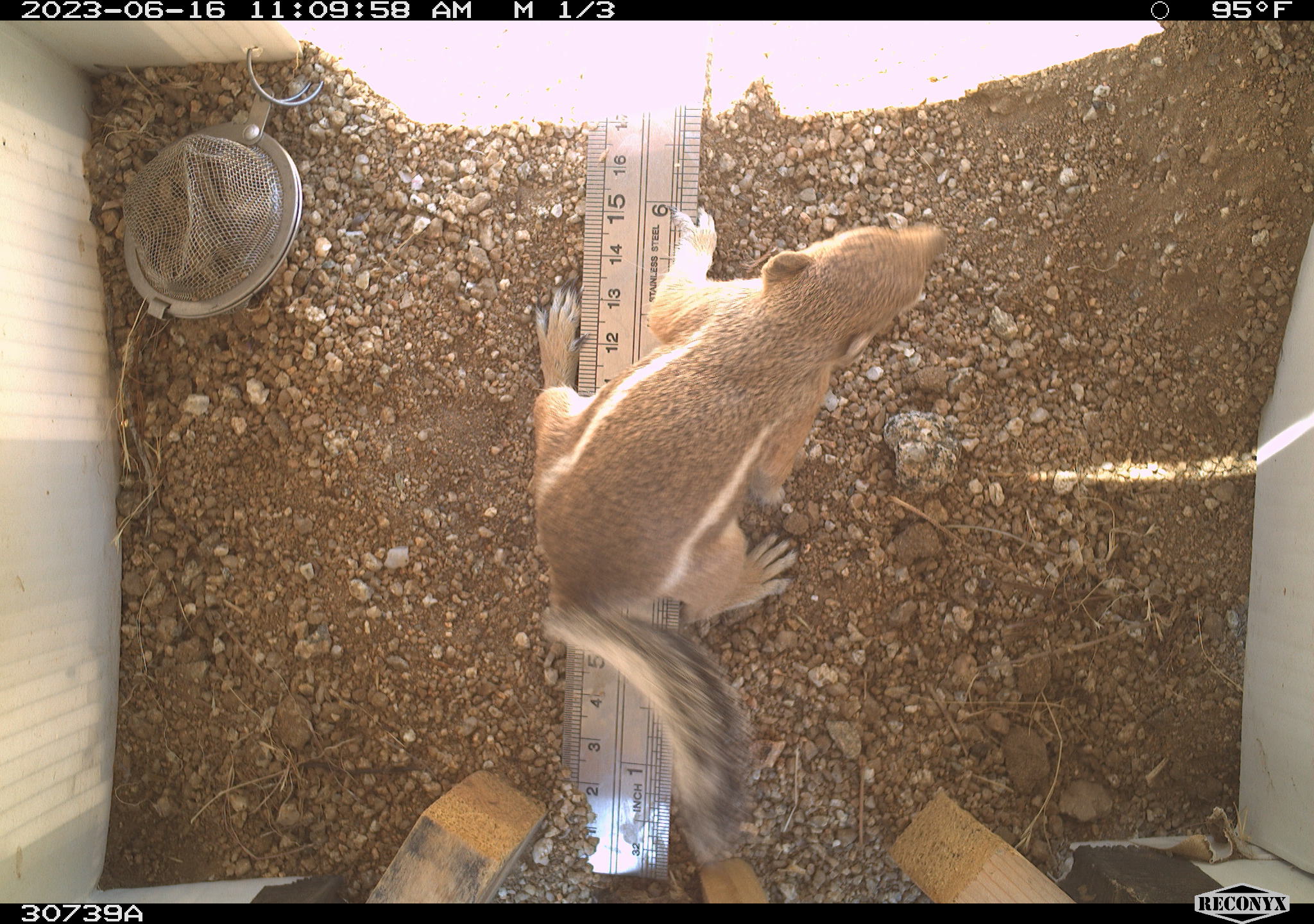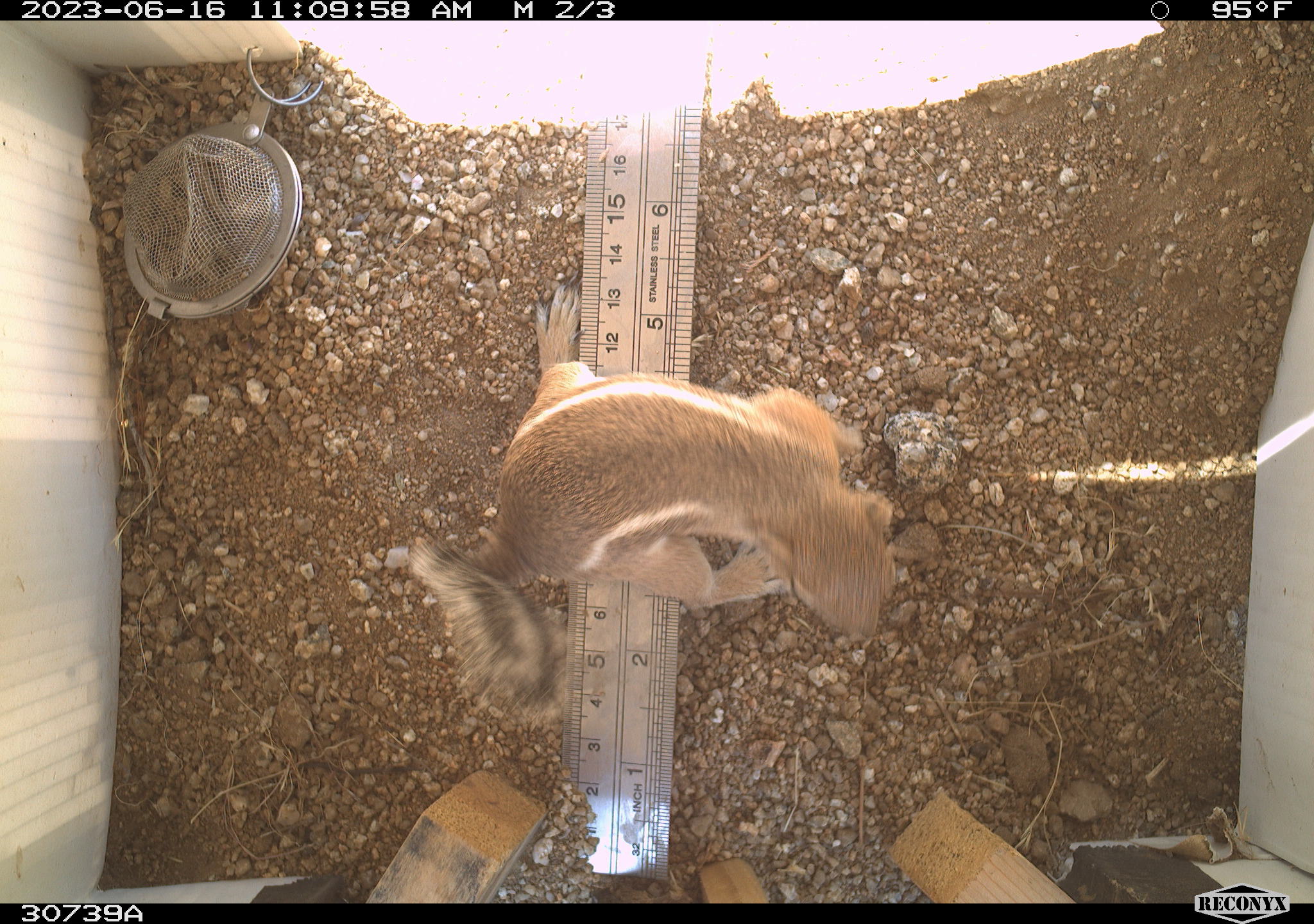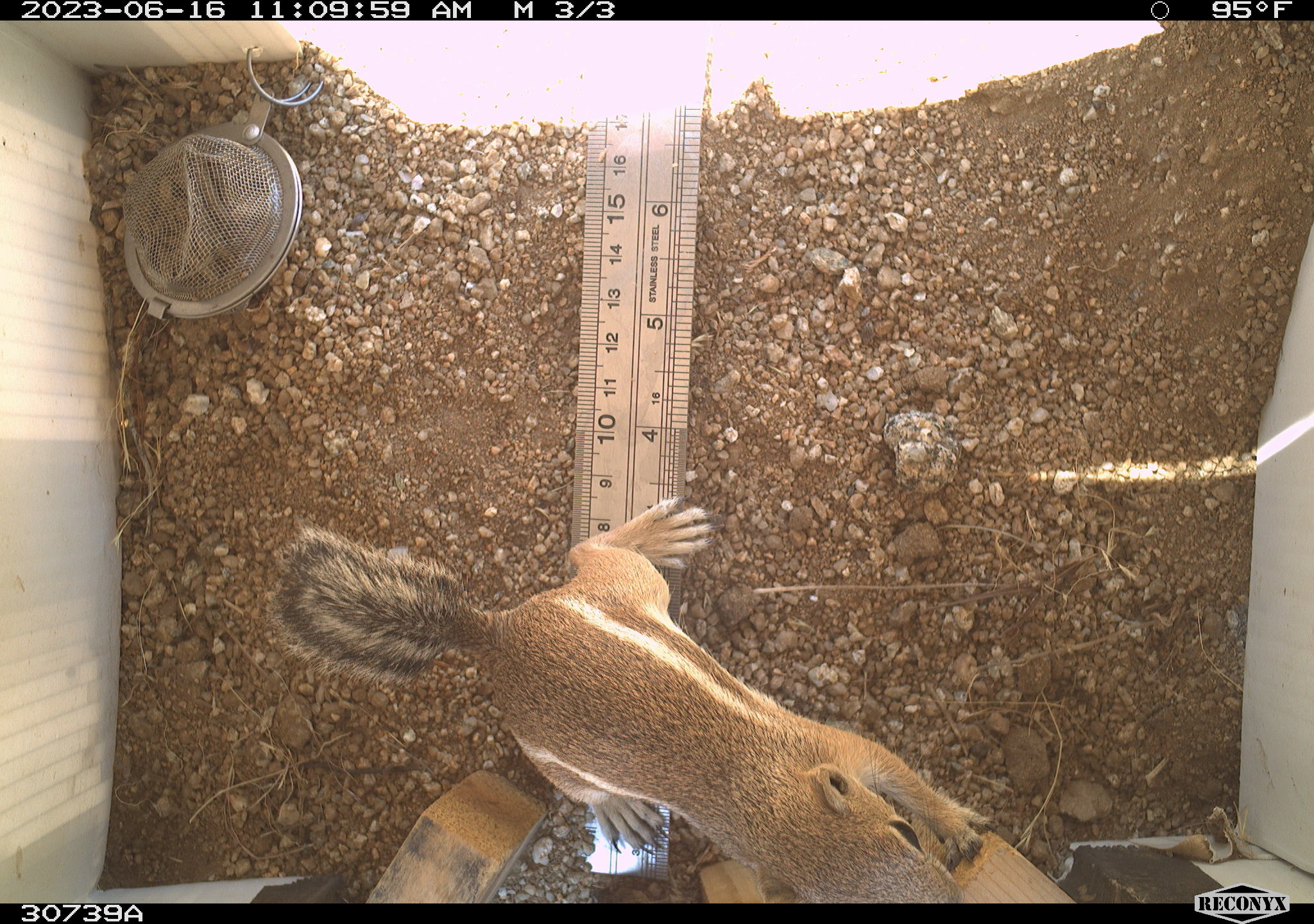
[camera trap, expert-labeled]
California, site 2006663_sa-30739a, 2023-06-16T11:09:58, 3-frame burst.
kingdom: Animalia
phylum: Chordata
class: Mammalia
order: Rodentia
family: Sciuridae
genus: Ammospermophilus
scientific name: Ammospermophilus leucurus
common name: white-tailed antelope squirrel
White-tailed antelope squirrel (Ammospermophilus leucurus).